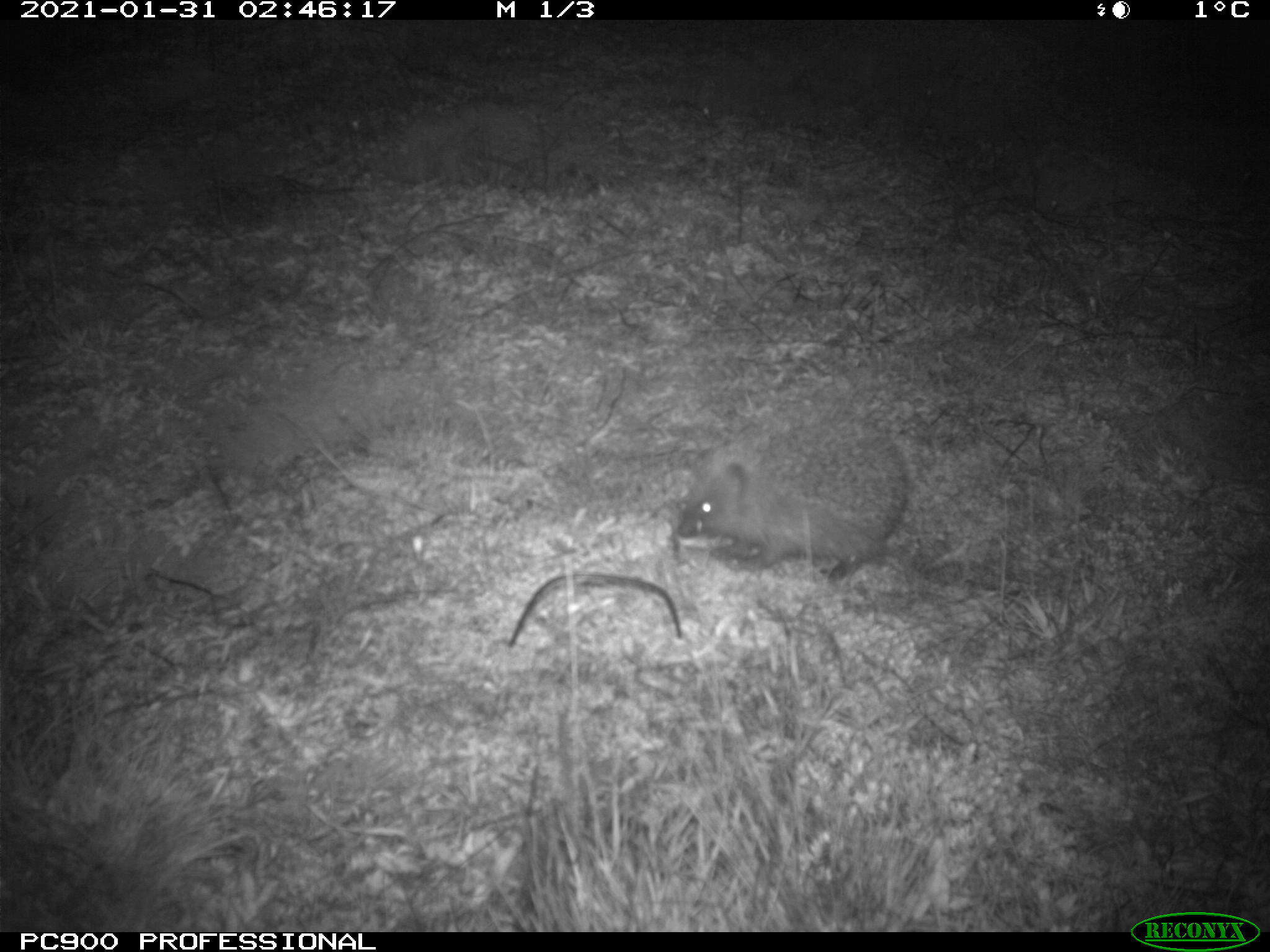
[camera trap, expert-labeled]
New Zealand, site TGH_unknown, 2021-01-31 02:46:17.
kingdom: Animalia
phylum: Chordata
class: Mammalia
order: Eulipotyphla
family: Erinaceidae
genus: Erinaceus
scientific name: Erinaceus europaeus europaeus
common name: european hedgehog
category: hedgehog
Hedgehog (european hedgehog) (Erinaceus europaeus europaeus).